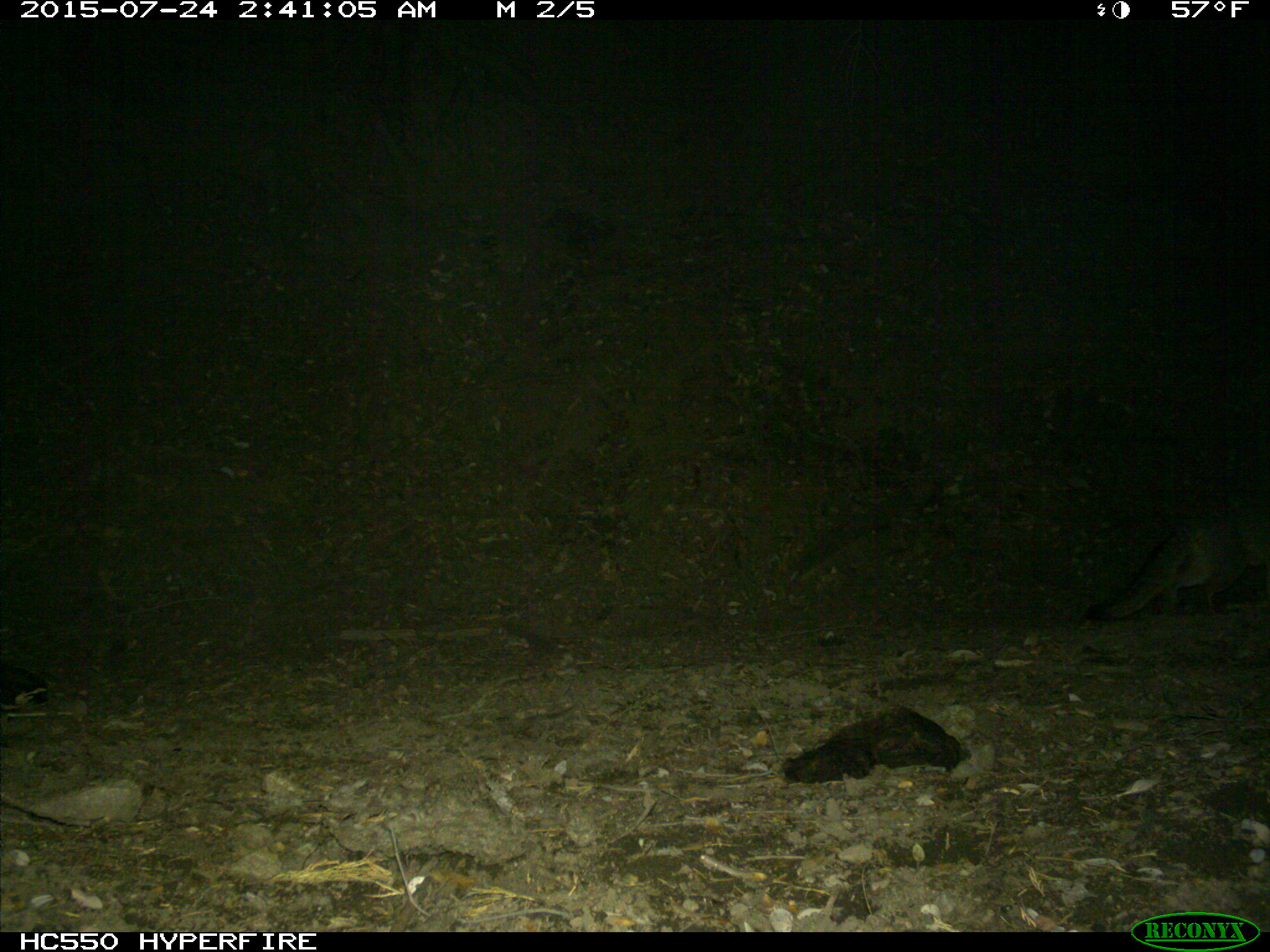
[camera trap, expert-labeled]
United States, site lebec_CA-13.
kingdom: Animalia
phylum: Chordata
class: Mammalia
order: Carnivora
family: Canidae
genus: Urocyon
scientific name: Urocyon cinereoargenteus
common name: gray fox